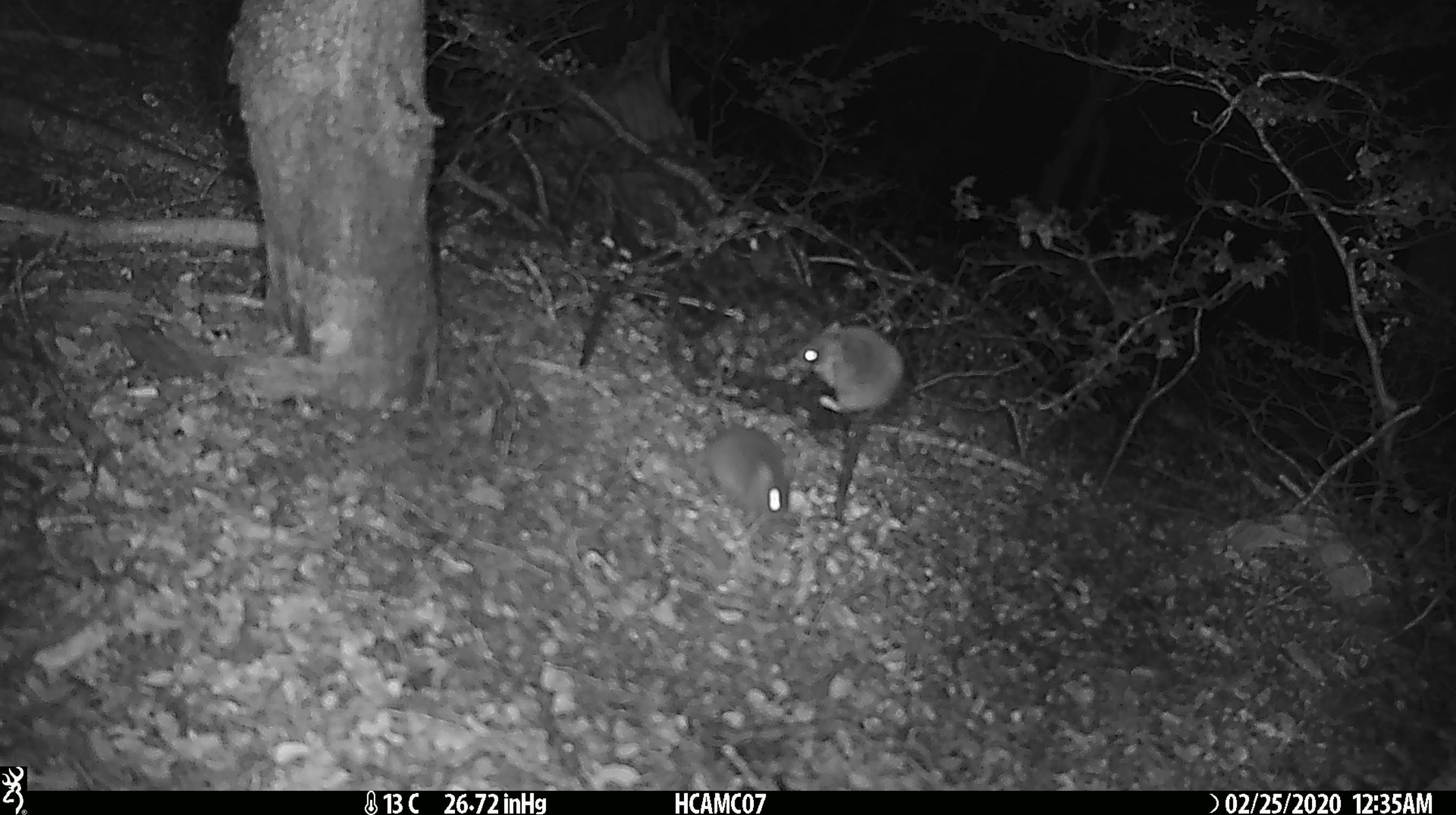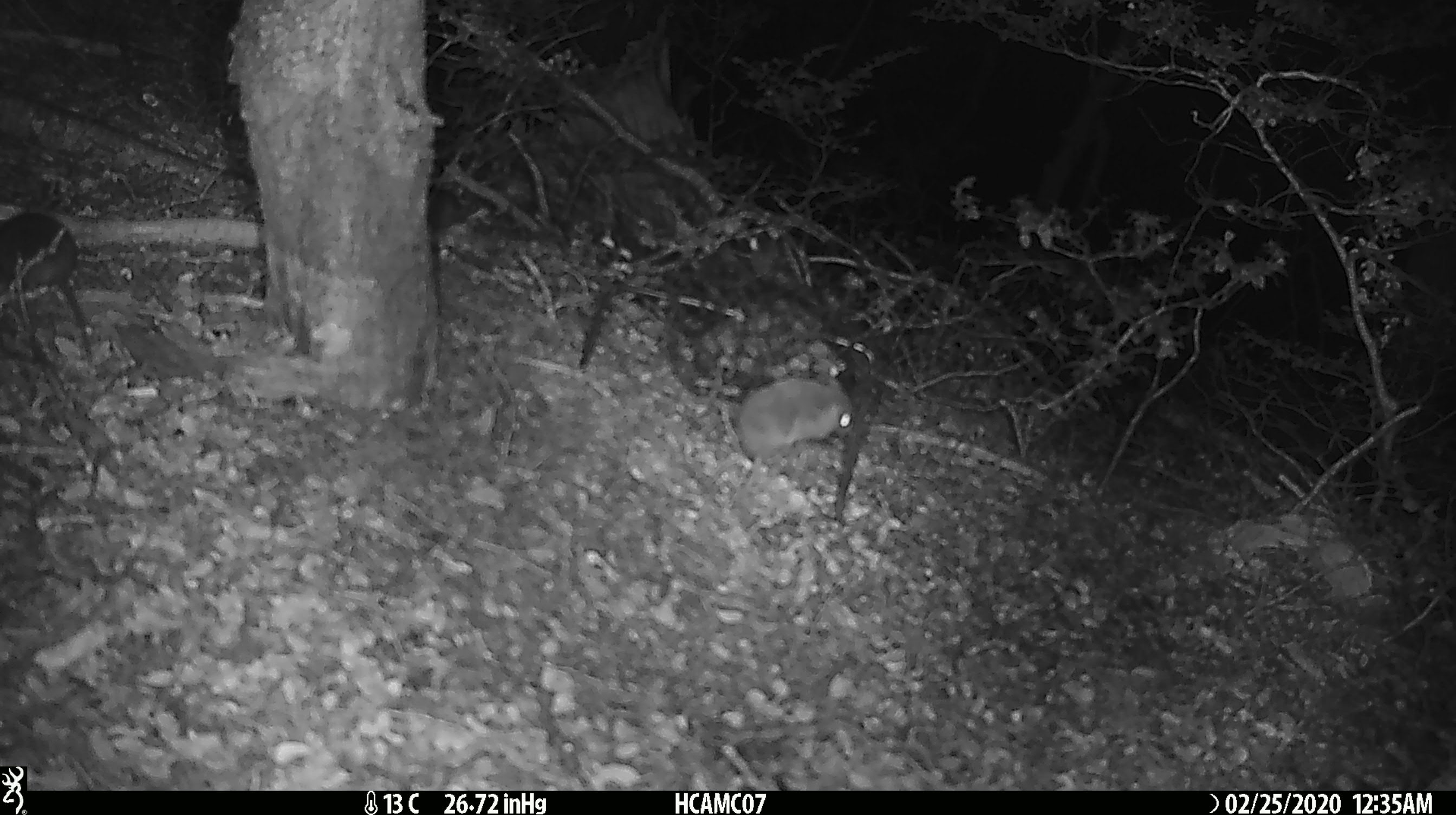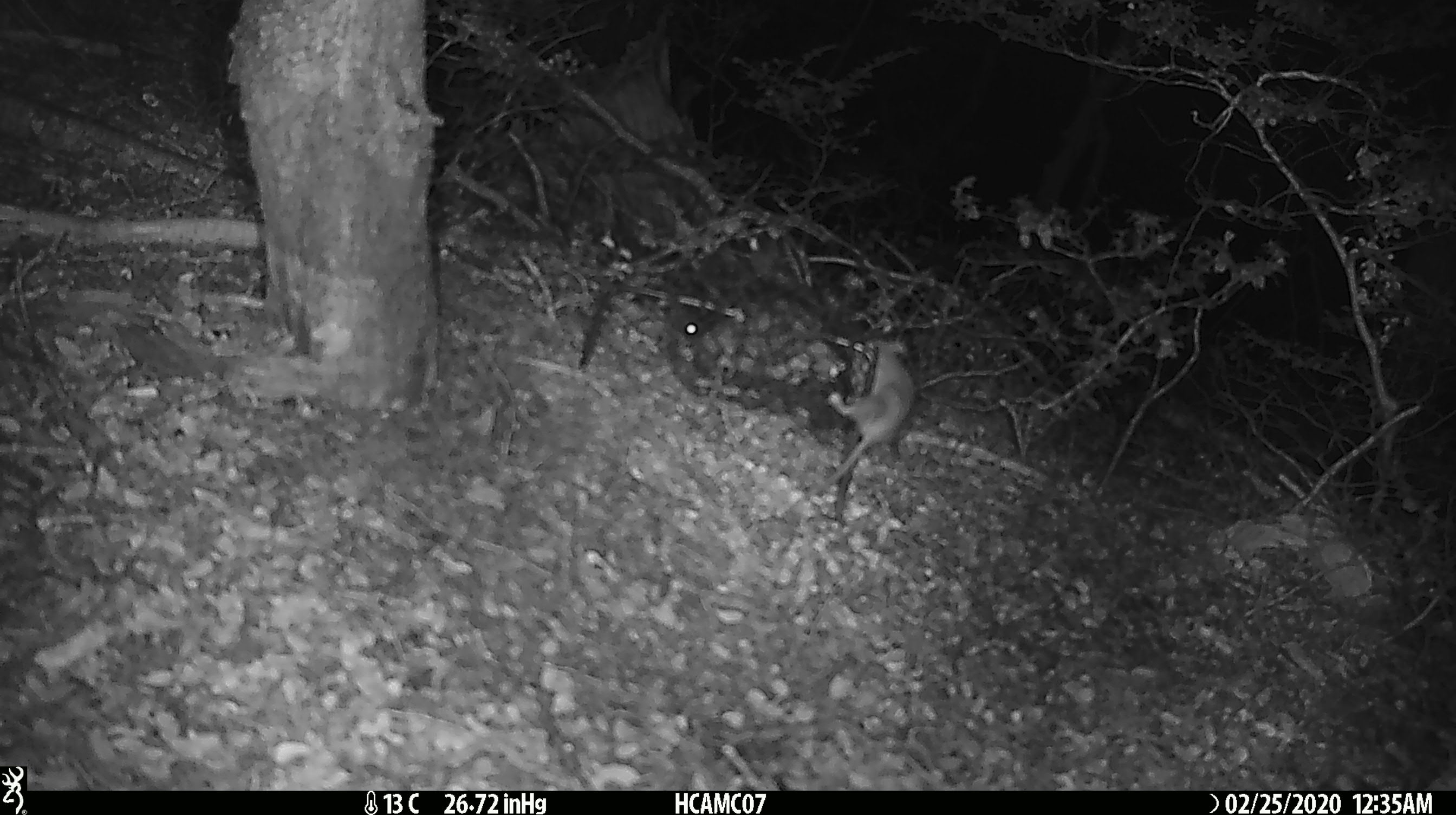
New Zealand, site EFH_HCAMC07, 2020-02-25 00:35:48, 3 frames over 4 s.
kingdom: Animalia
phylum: Chordata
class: Mammalia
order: Rodentia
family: Muridae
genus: Mus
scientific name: Mus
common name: mouse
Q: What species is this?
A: Mouse (Mus).